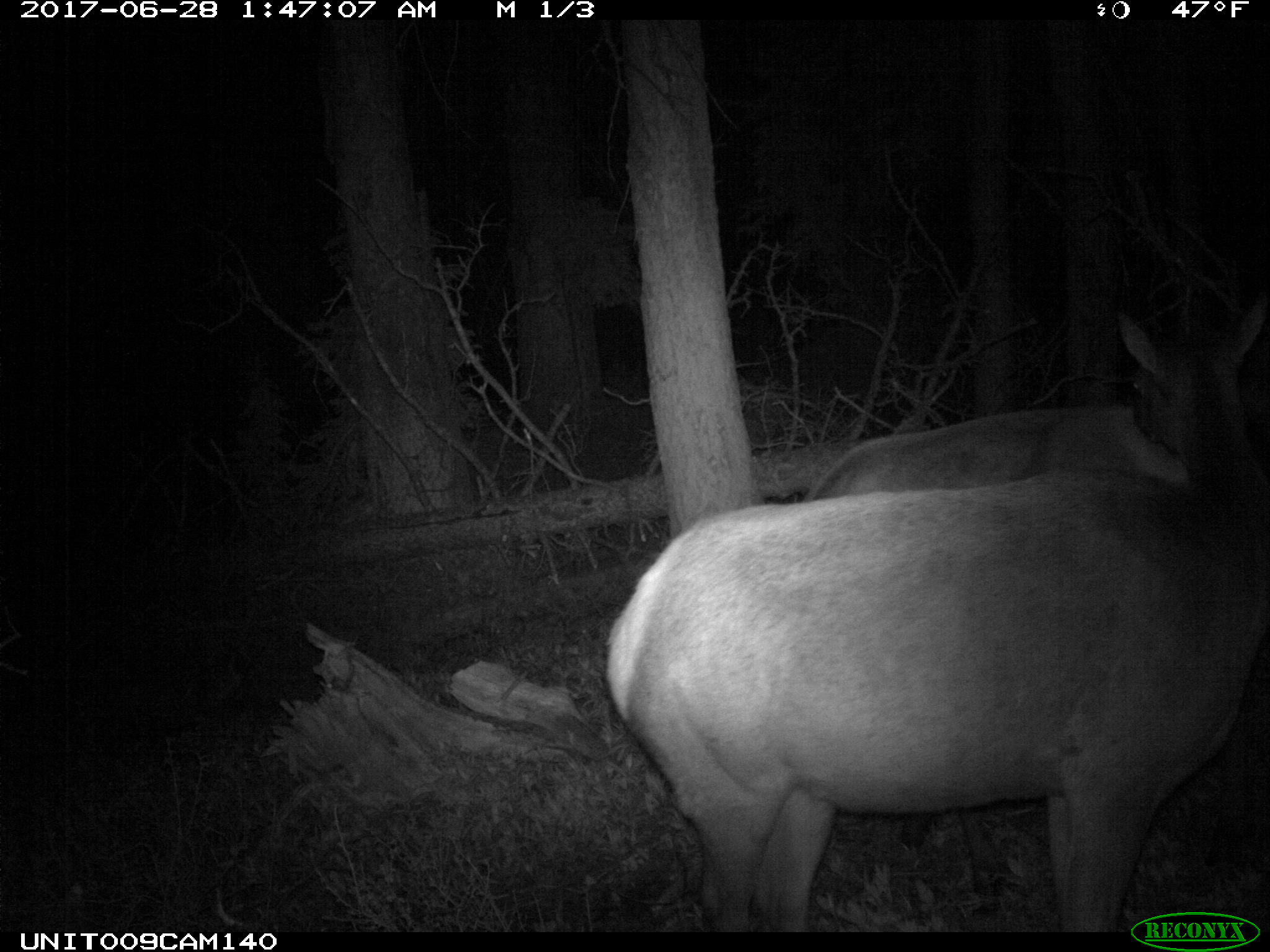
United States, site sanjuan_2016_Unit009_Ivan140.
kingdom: Animalia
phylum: Chordata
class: Mammalia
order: Artiodactyla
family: Cervidae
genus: Cervus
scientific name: Cervus elaphus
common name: red deer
Cervus elaphus (red deer).